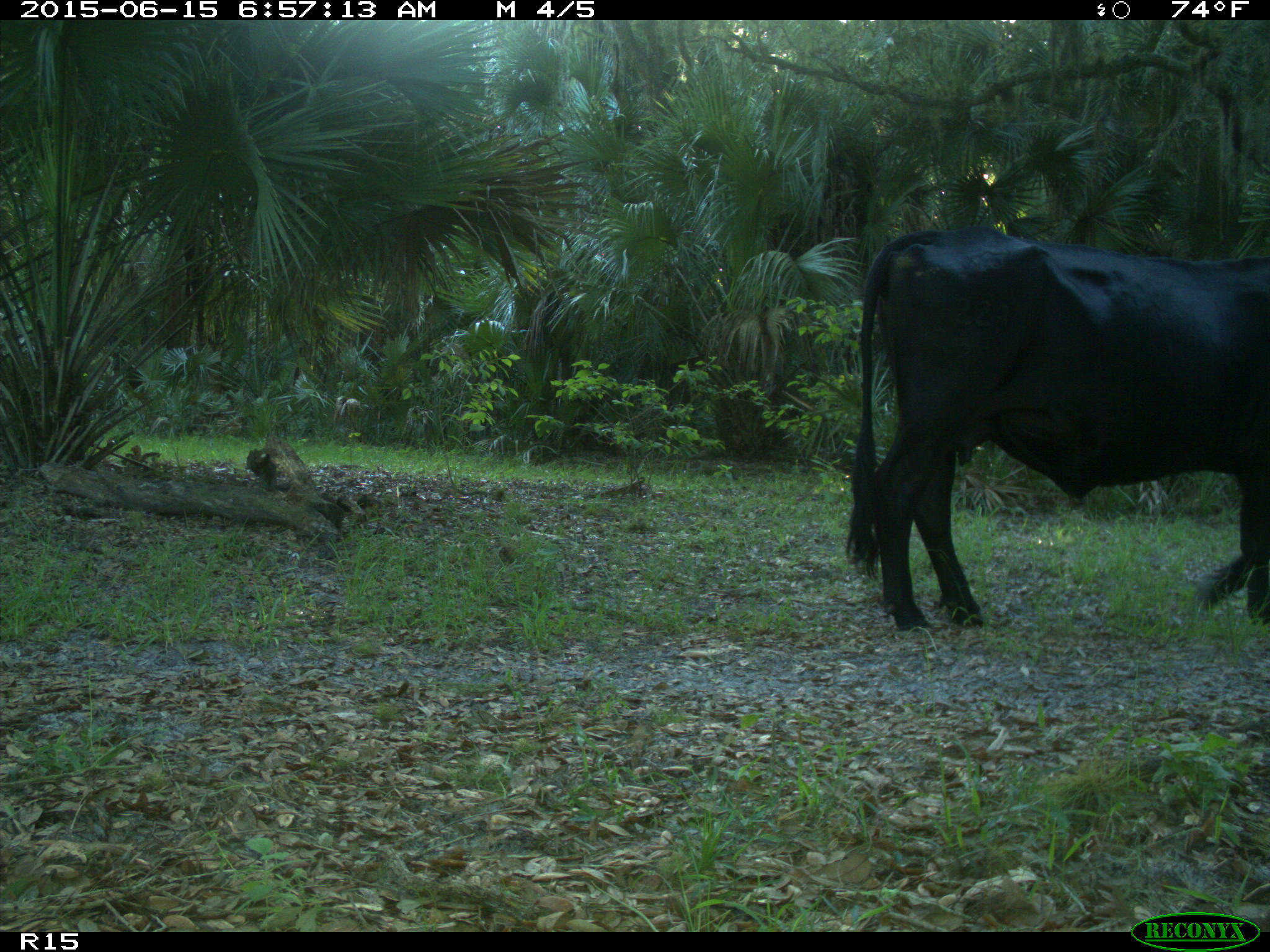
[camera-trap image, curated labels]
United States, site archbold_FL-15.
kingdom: Animalia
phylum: Chordata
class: Mammalia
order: Artiodactyla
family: Bovidae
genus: Bos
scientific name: Bos taurus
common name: domestic cow